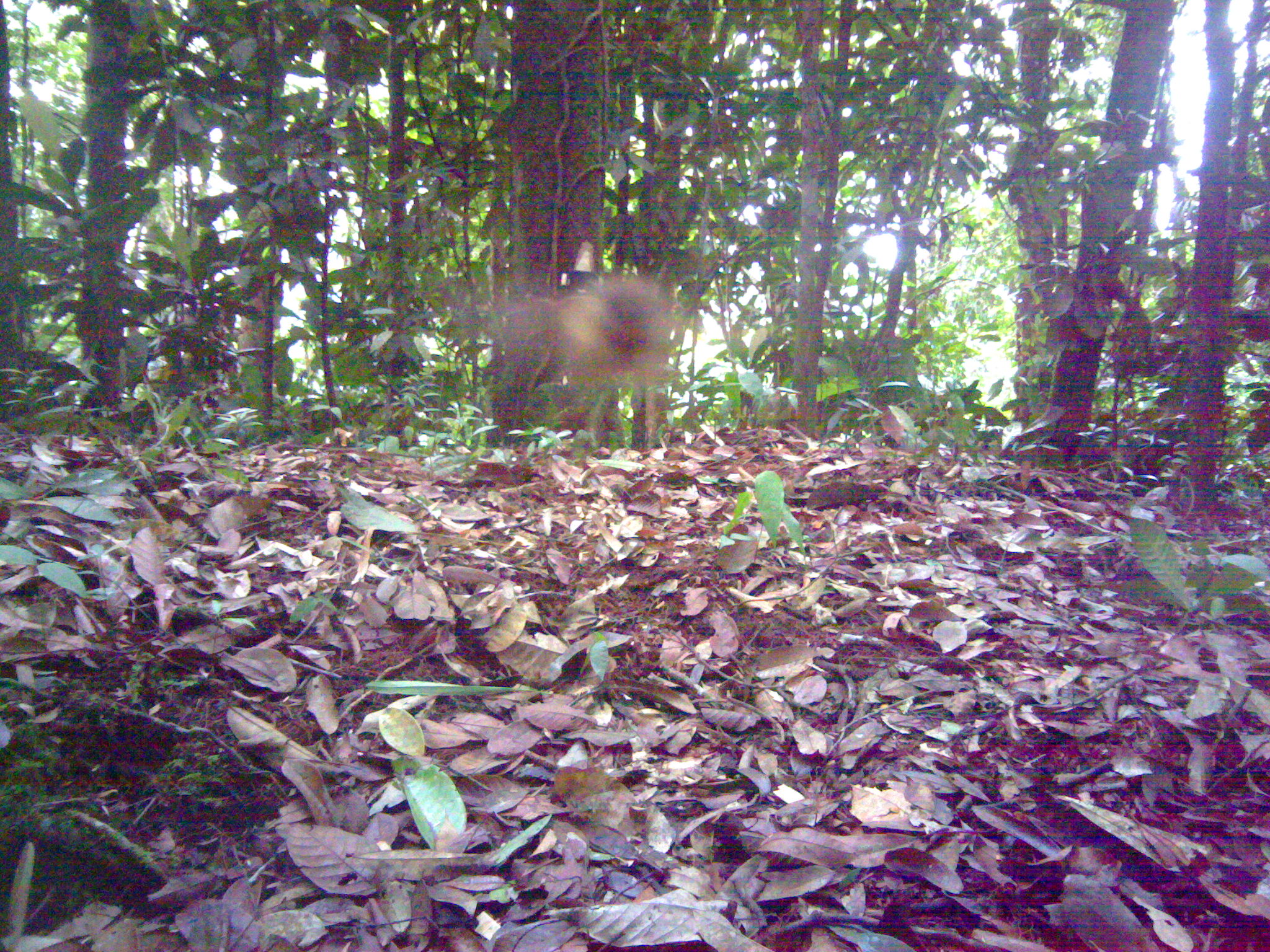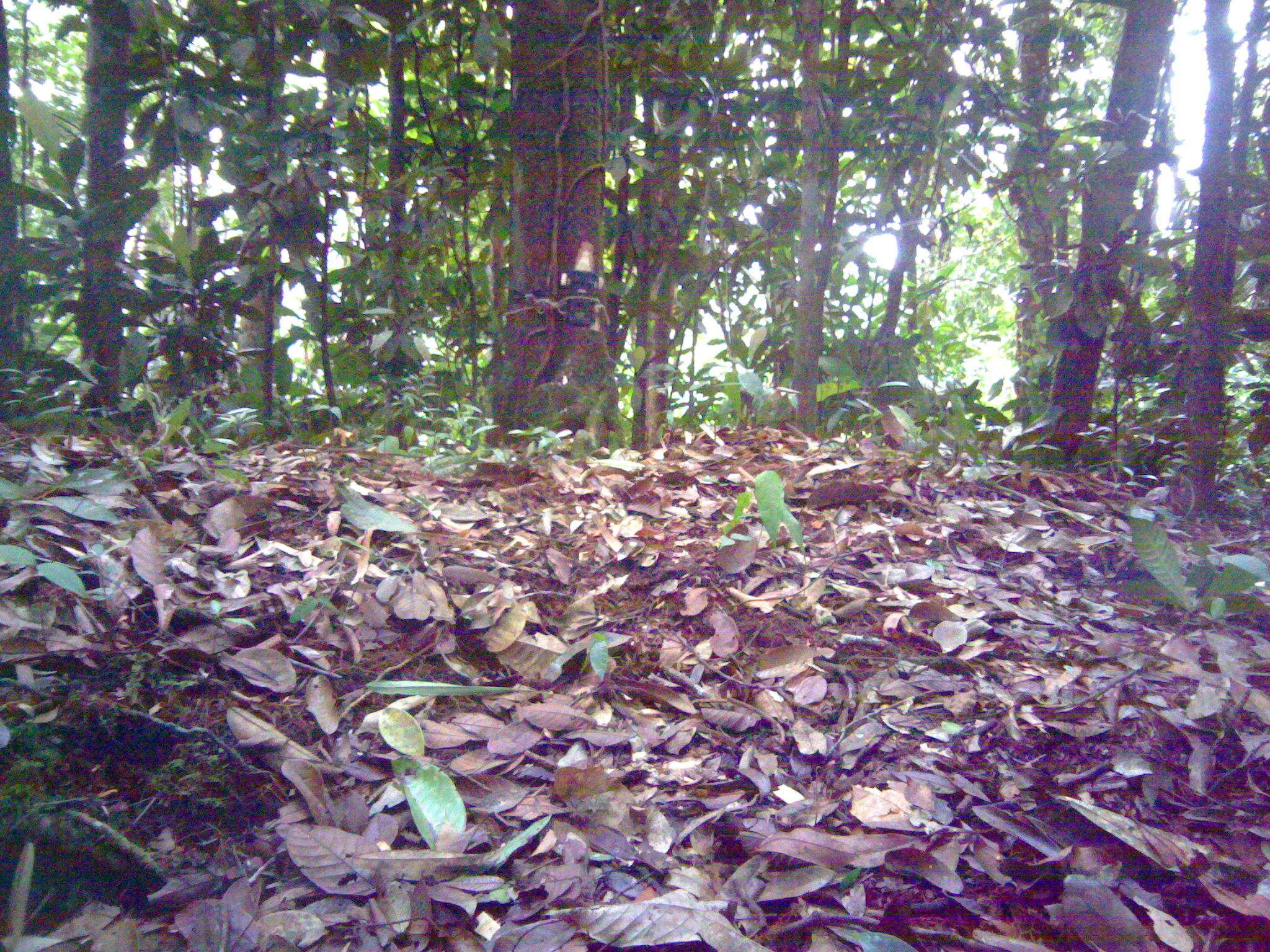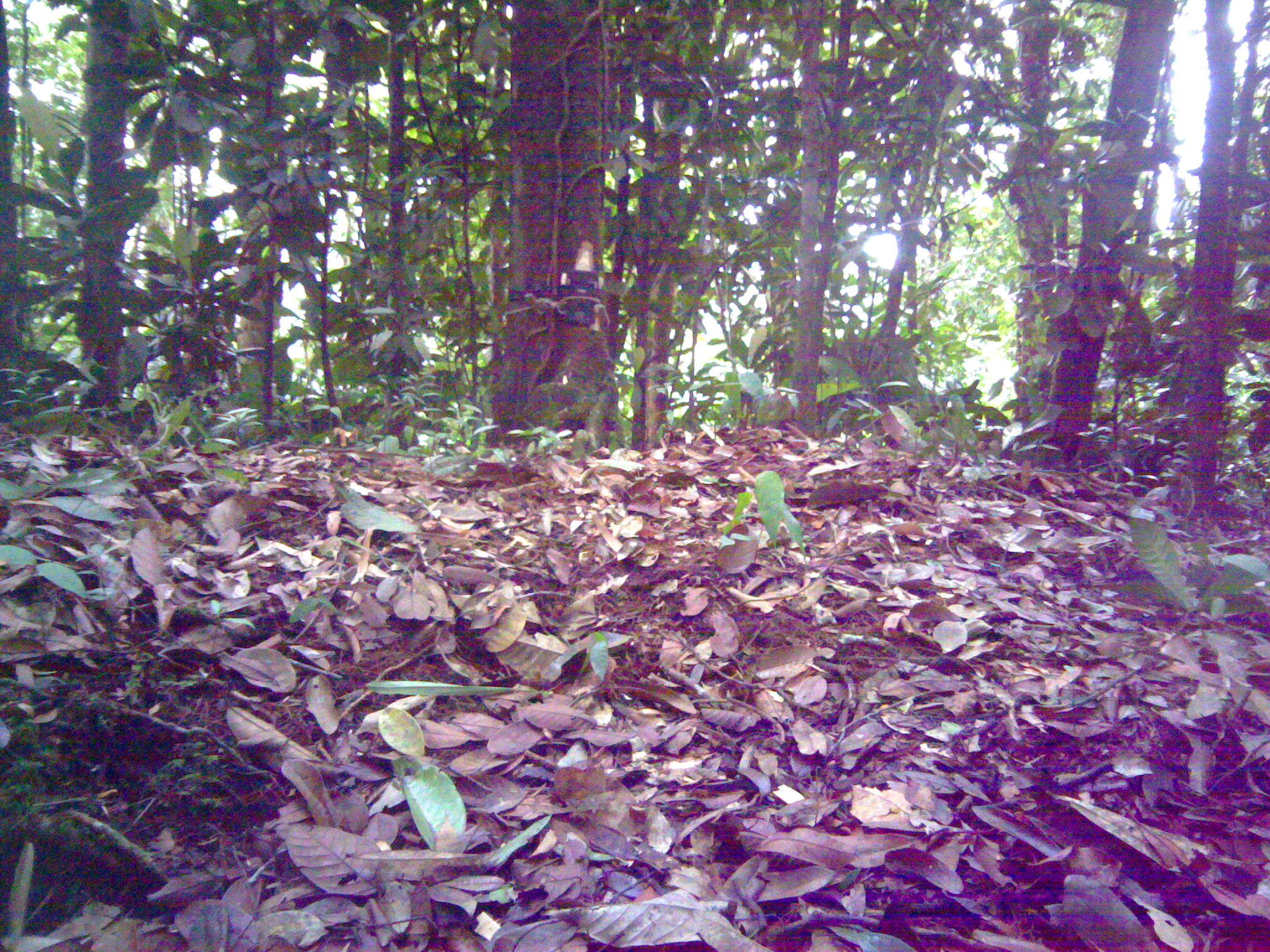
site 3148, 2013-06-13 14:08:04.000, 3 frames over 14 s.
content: unidentified animal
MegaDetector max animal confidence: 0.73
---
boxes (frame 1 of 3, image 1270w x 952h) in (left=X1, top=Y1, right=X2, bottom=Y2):
unidentifiable: (left=533, top=274, right=683, bottom=412)